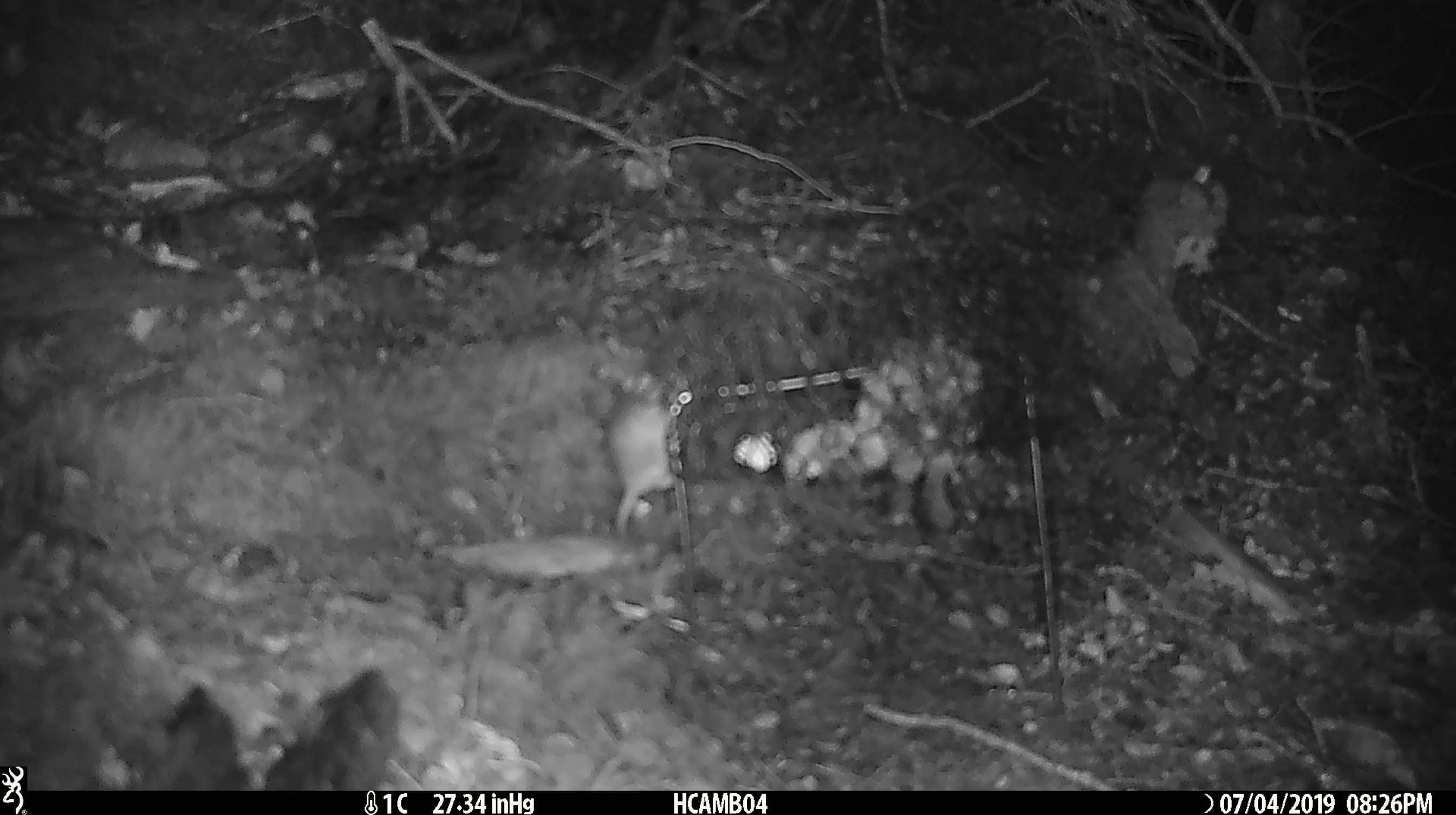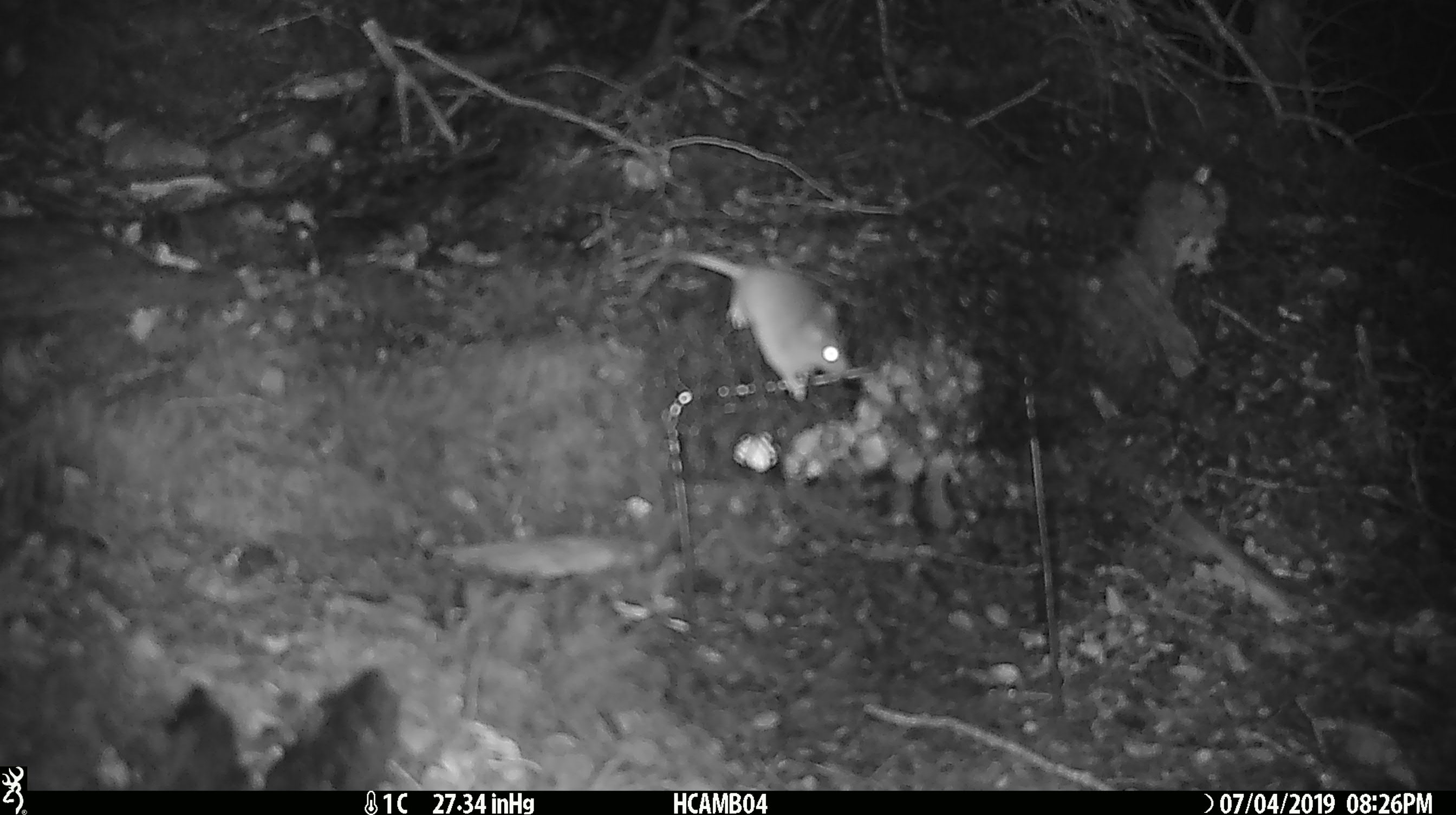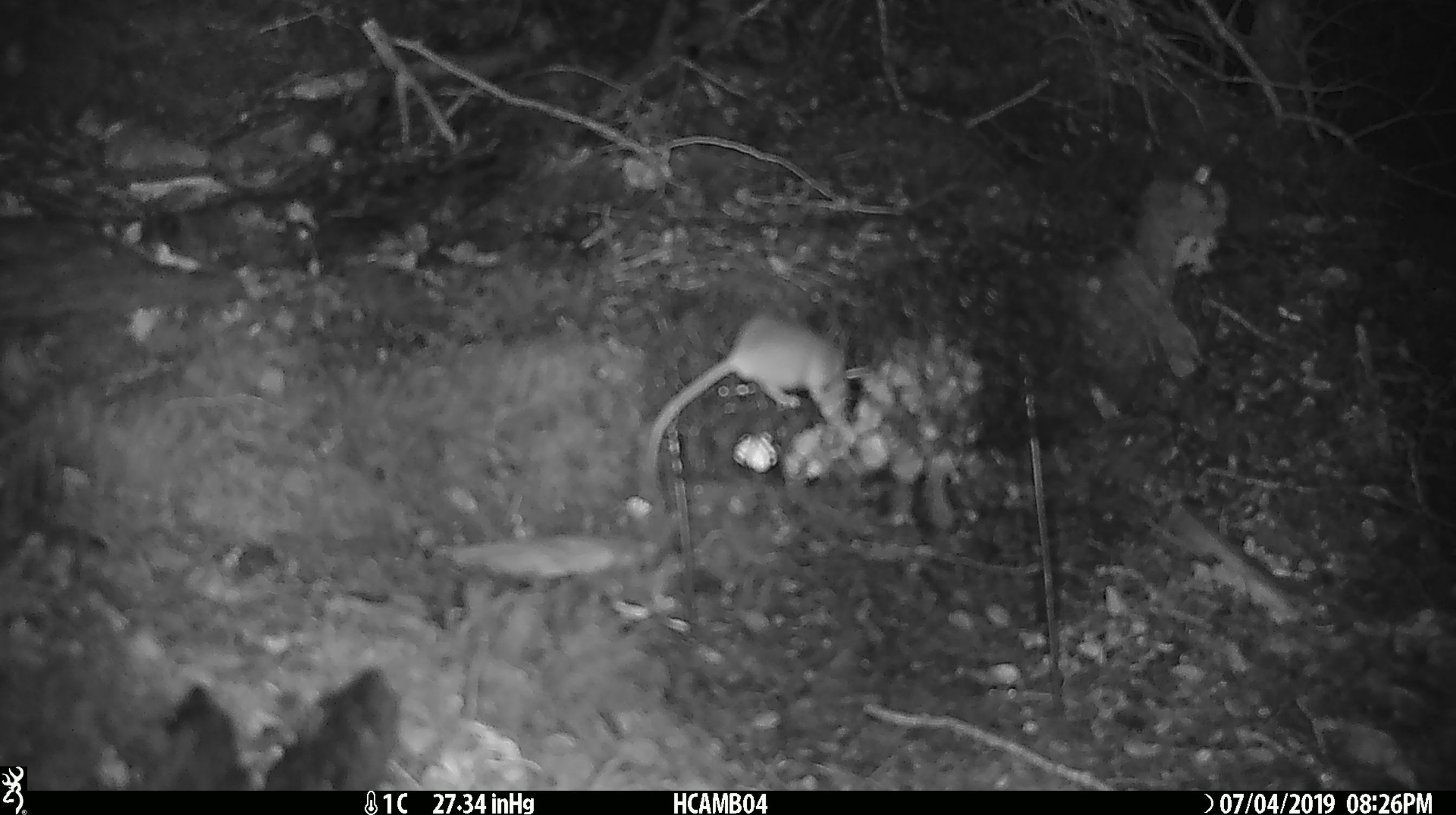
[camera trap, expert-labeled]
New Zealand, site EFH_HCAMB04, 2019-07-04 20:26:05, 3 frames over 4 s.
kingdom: Animalia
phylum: Chordata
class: Mammalia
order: Rodentia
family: Muridae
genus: Mus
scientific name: Mus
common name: mouse